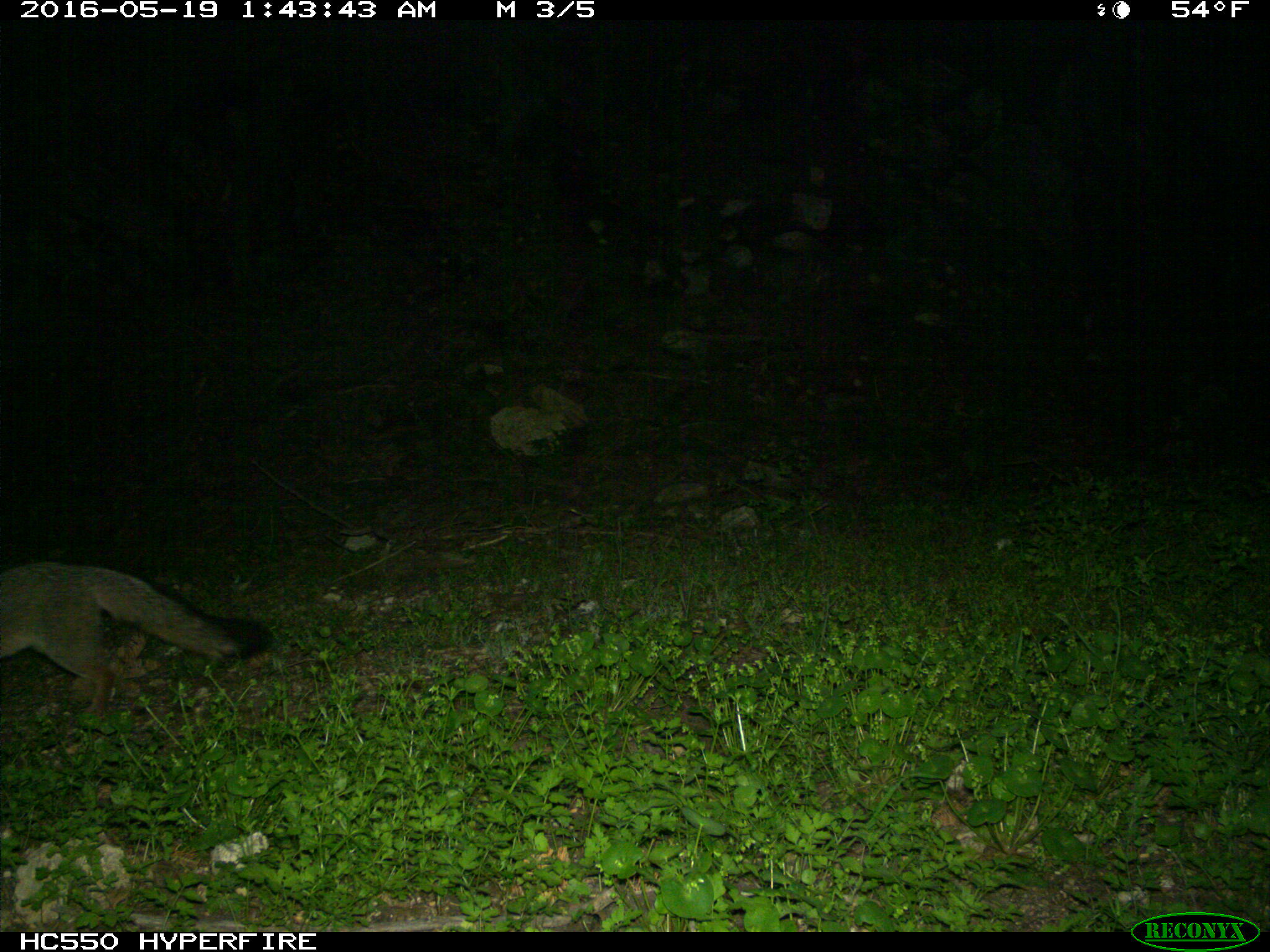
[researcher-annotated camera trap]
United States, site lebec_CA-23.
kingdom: Animalia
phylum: Chordata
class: Mammalia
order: Carnivora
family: Canidae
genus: Urocyon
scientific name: Urocyon cinereoargenteus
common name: gray fox